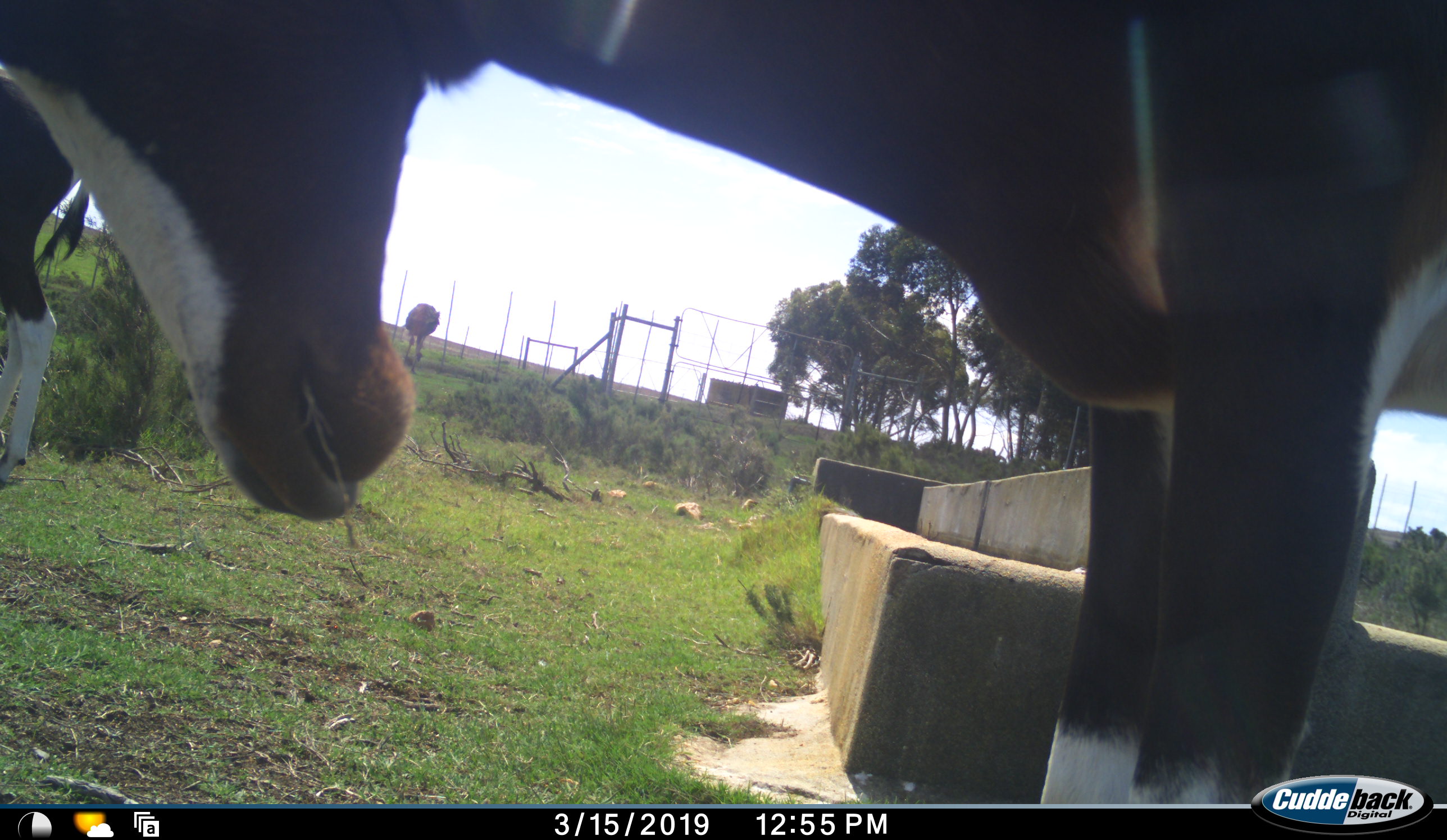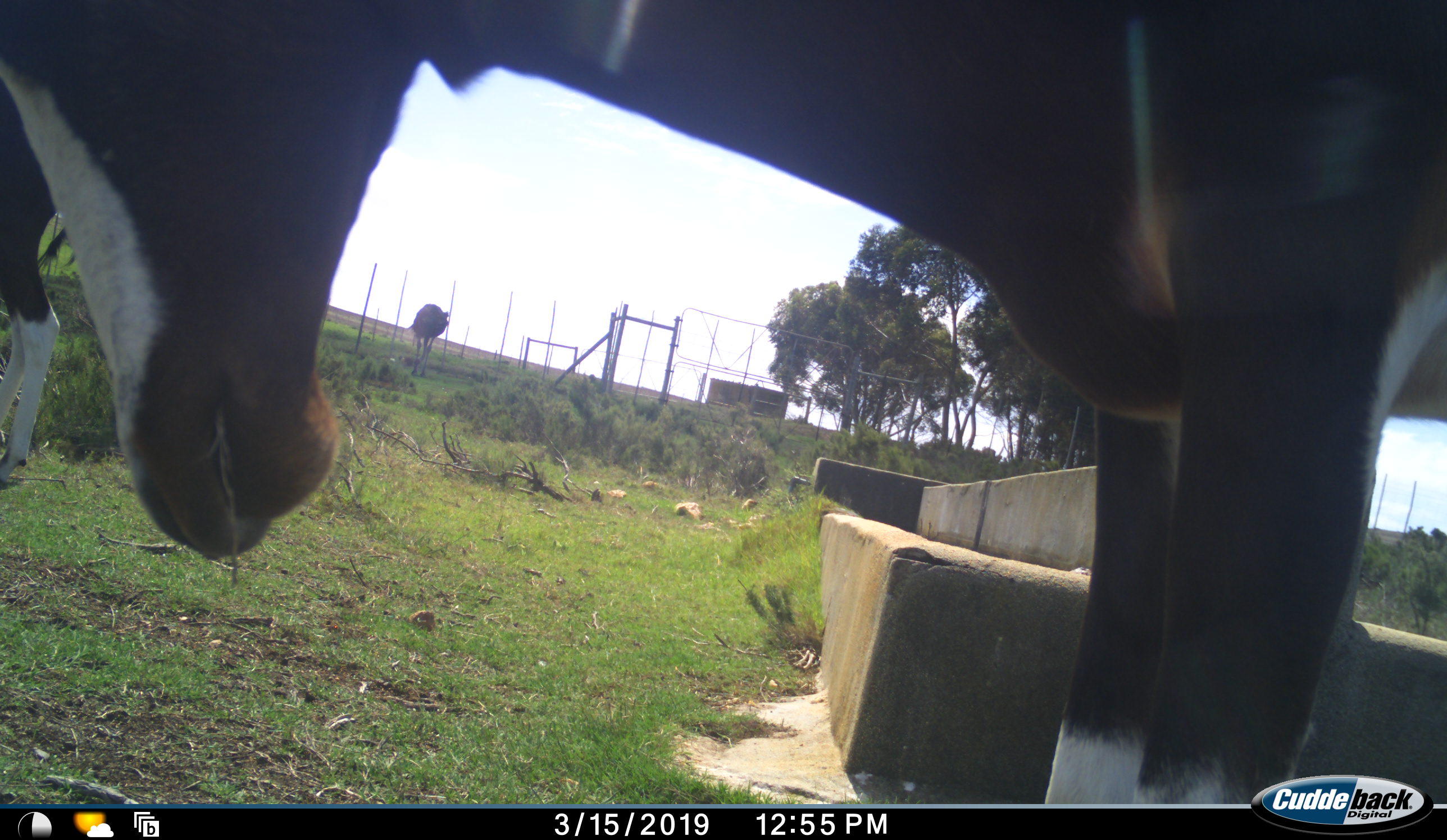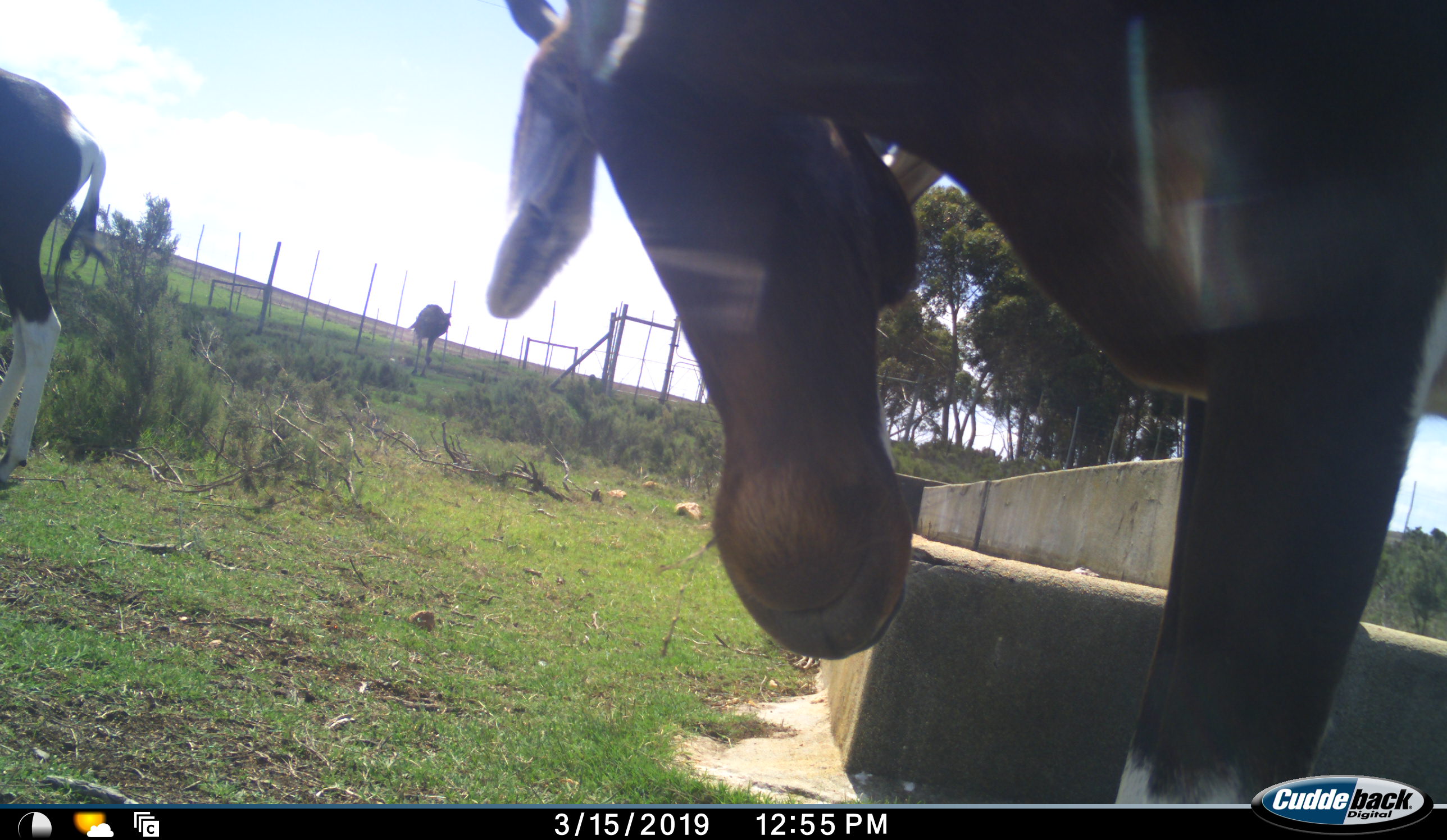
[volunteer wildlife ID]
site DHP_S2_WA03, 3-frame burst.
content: unidentified animal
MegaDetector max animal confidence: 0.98